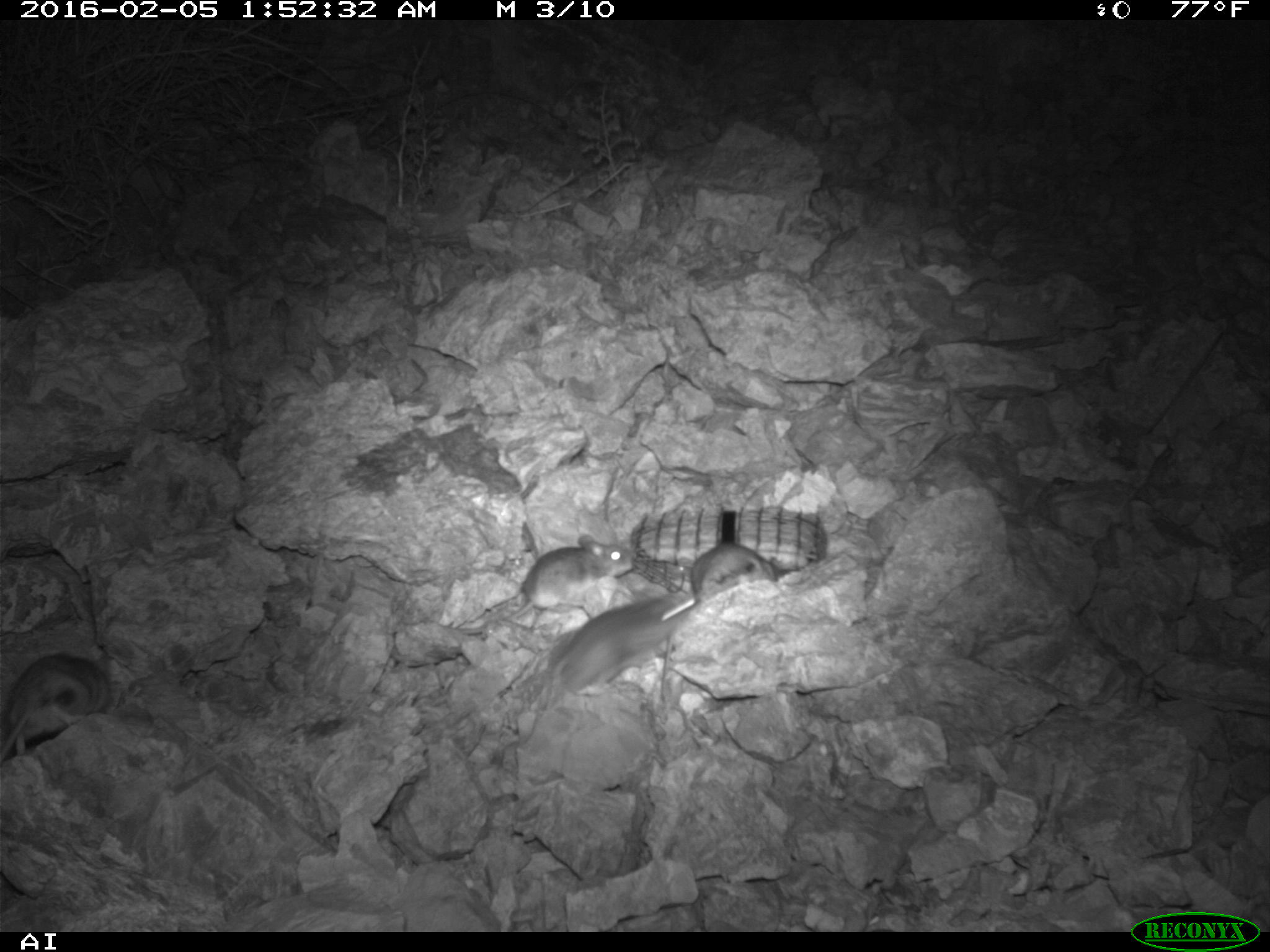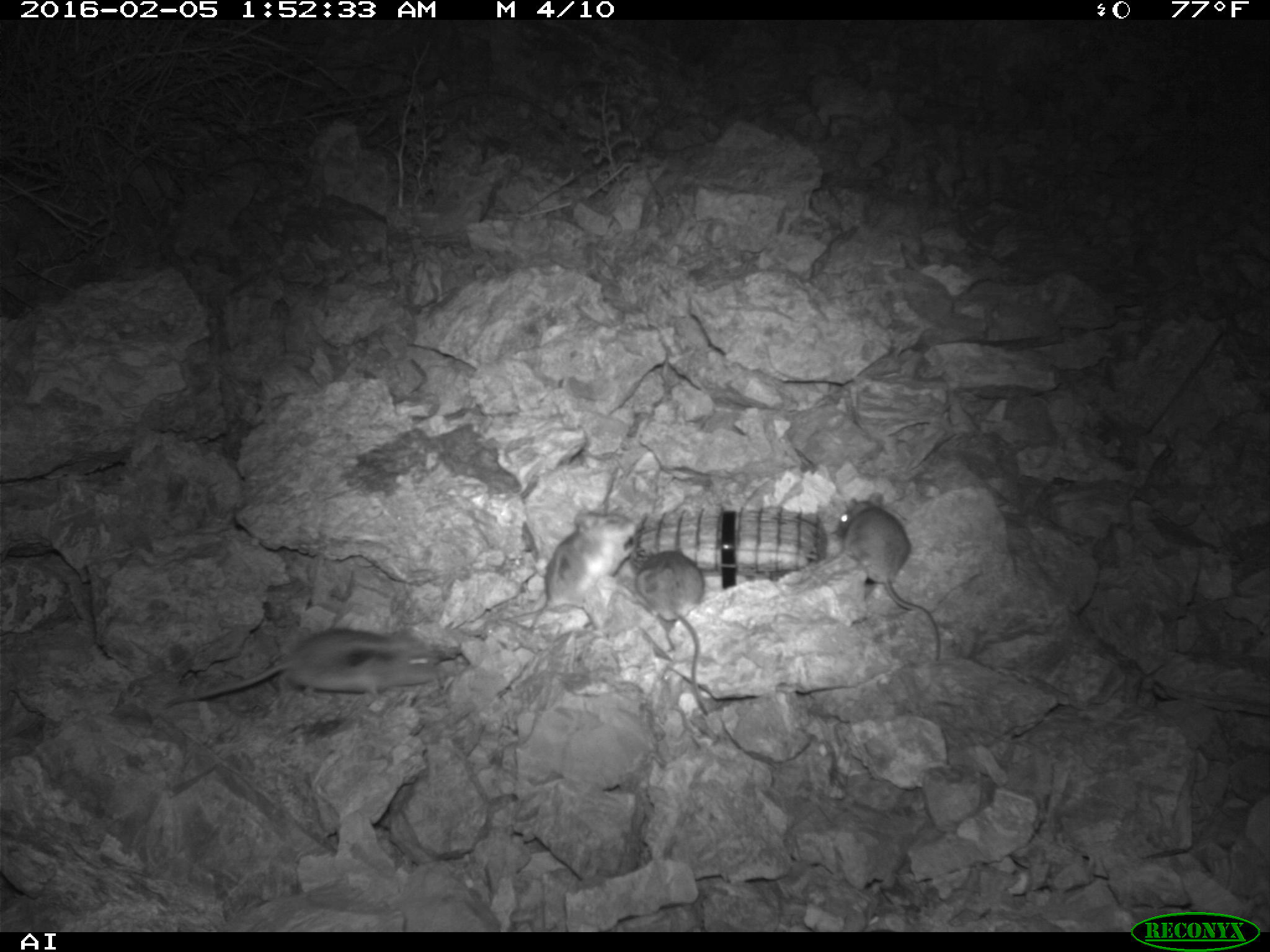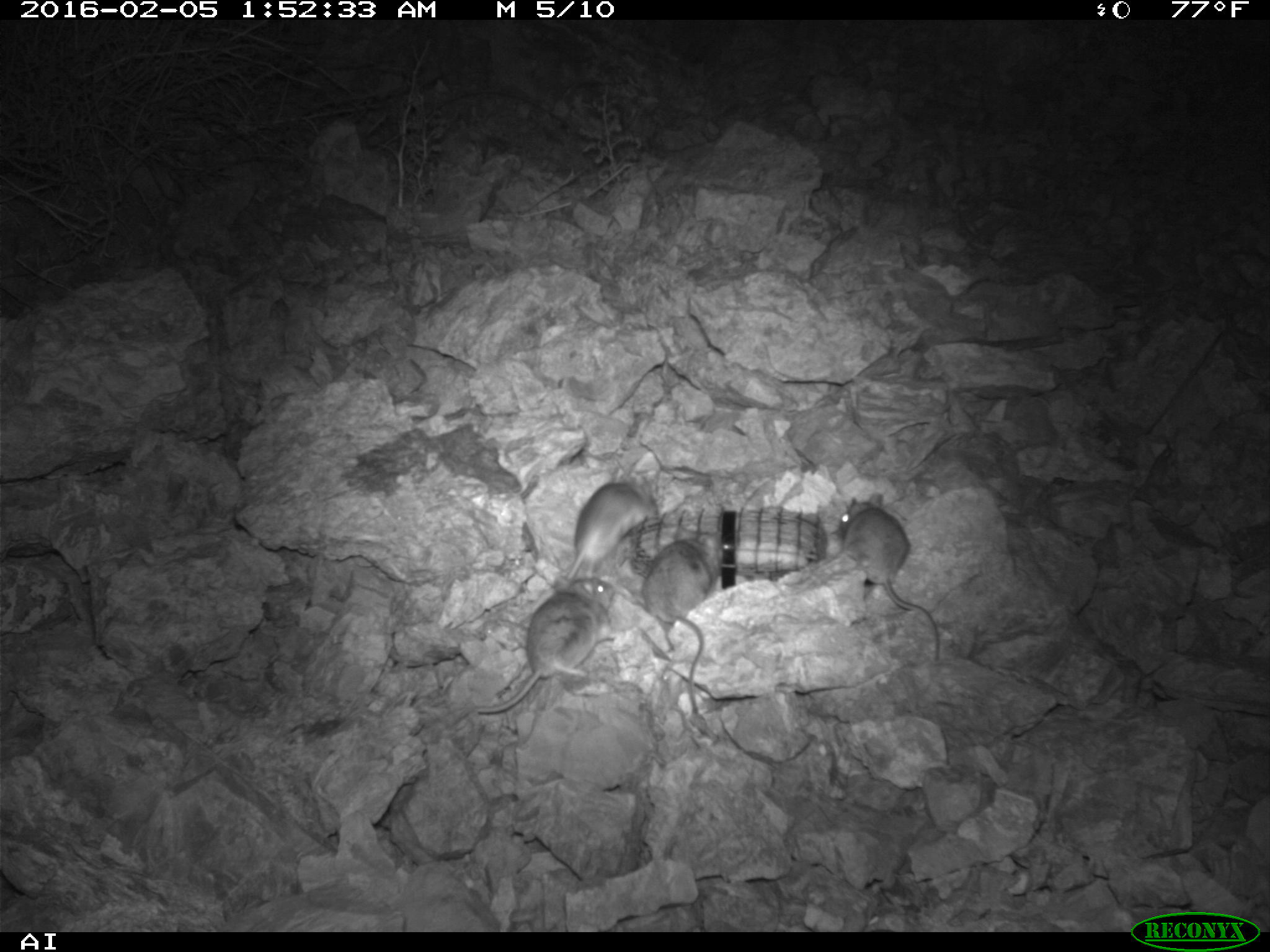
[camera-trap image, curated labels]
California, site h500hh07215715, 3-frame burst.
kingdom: Animalia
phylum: Chordata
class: Mammalia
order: Rodentia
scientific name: Rodentia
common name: rodent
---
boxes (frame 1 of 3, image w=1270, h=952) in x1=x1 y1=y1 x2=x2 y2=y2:
rodent: x1=522 y1=595 x2=696 y2=743; x1=425 y1=532 x2=636 y2=633; x1=690 y1=541 x2=781 y2=603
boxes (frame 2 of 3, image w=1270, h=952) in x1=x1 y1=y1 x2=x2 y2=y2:
rodent: x1=161 y1=625 x2=439 y2=709; x1=833 y1=490 x2=941 y2=663; x1=526 y1=503 x2=637 y2=640; x1=633 y1=547 x2=708 y2=715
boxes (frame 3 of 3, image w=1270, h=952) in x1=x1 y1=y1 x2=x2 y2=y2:
rodent: x1=474 y1=571 x2=615 y2=711; x1=838 y1=492 x2=939 y2=661; x1=642 y1=526 x2=723 y2=713; x1=566 y1=469 x2=655 y2=581